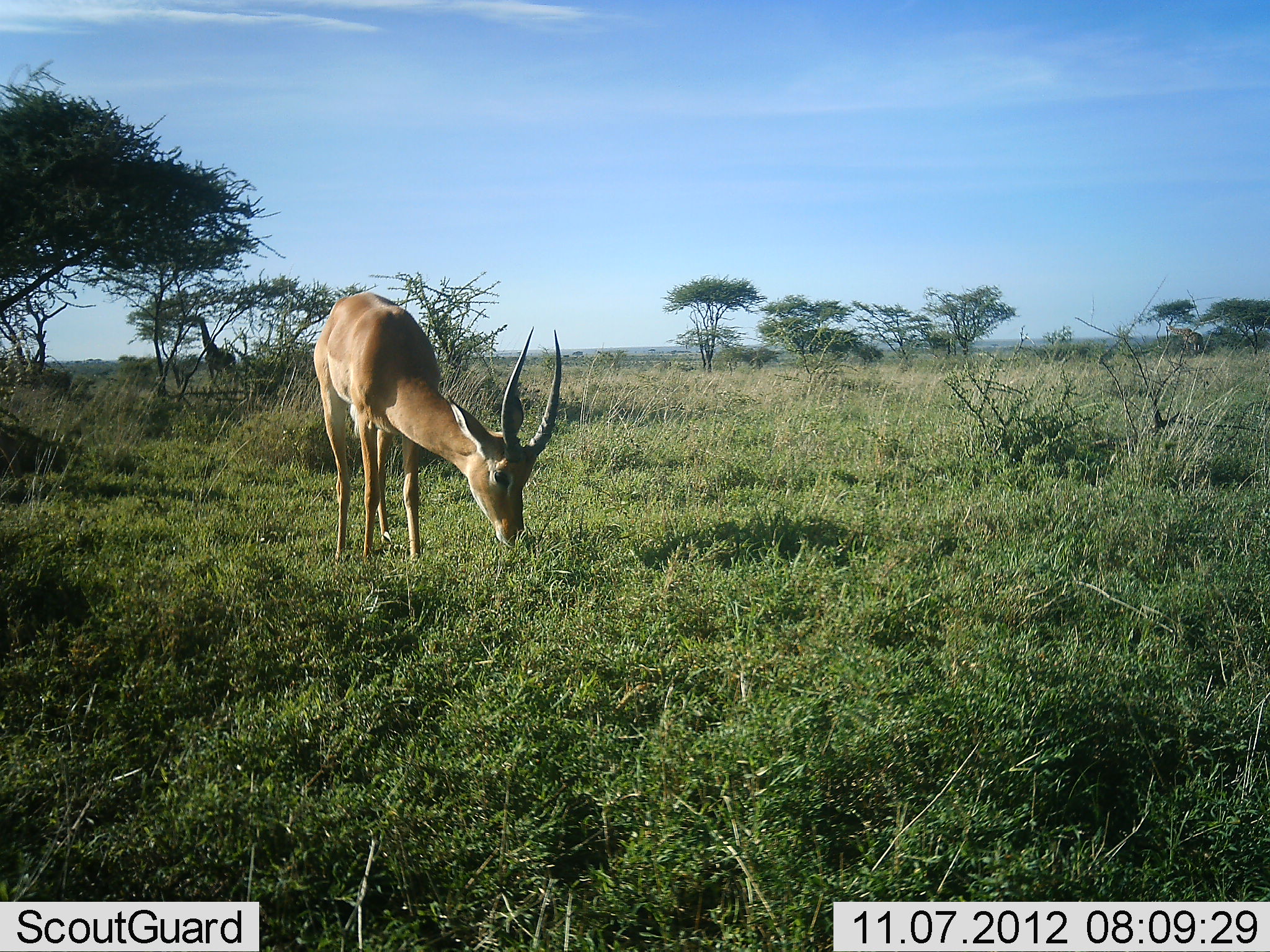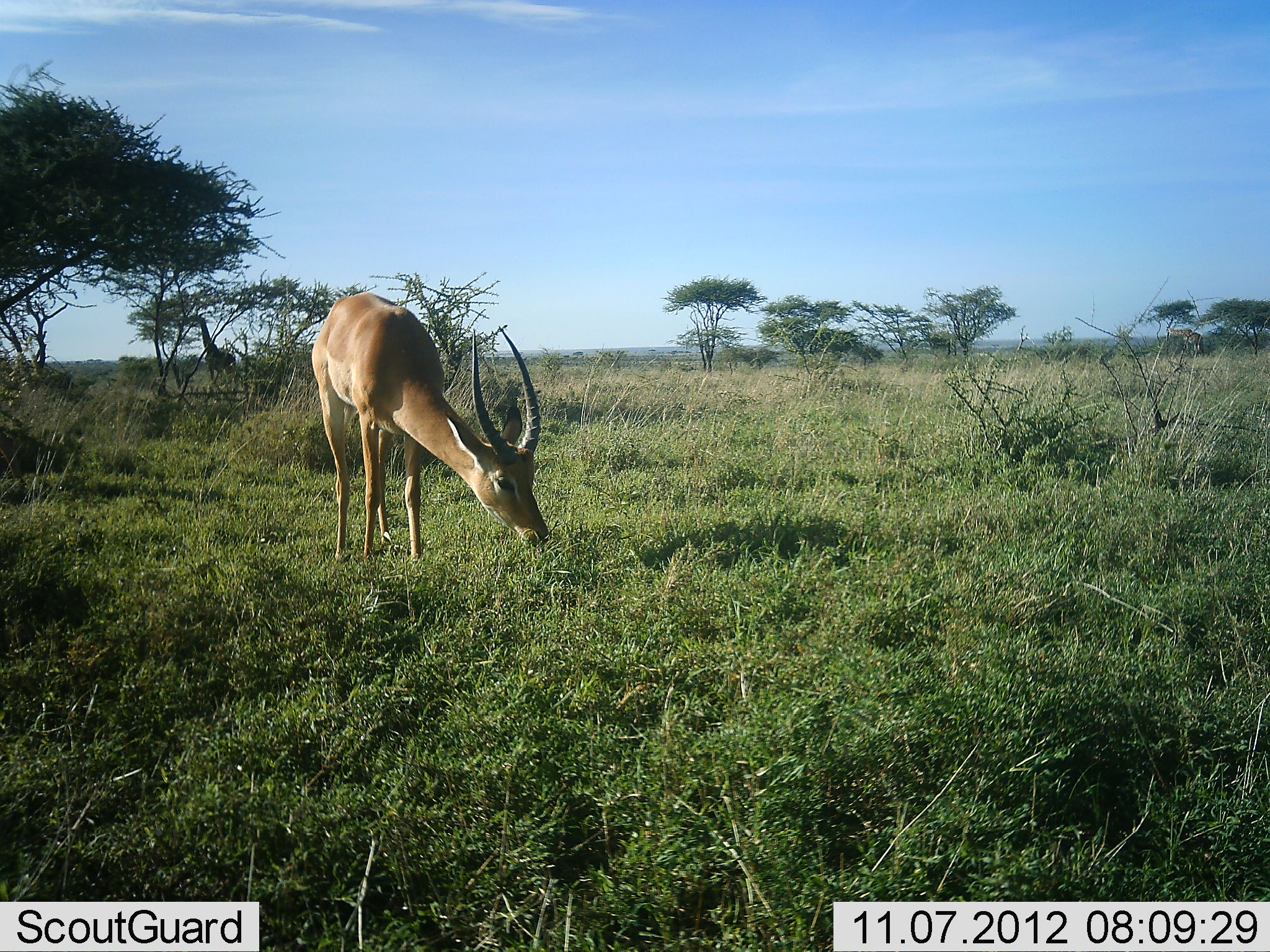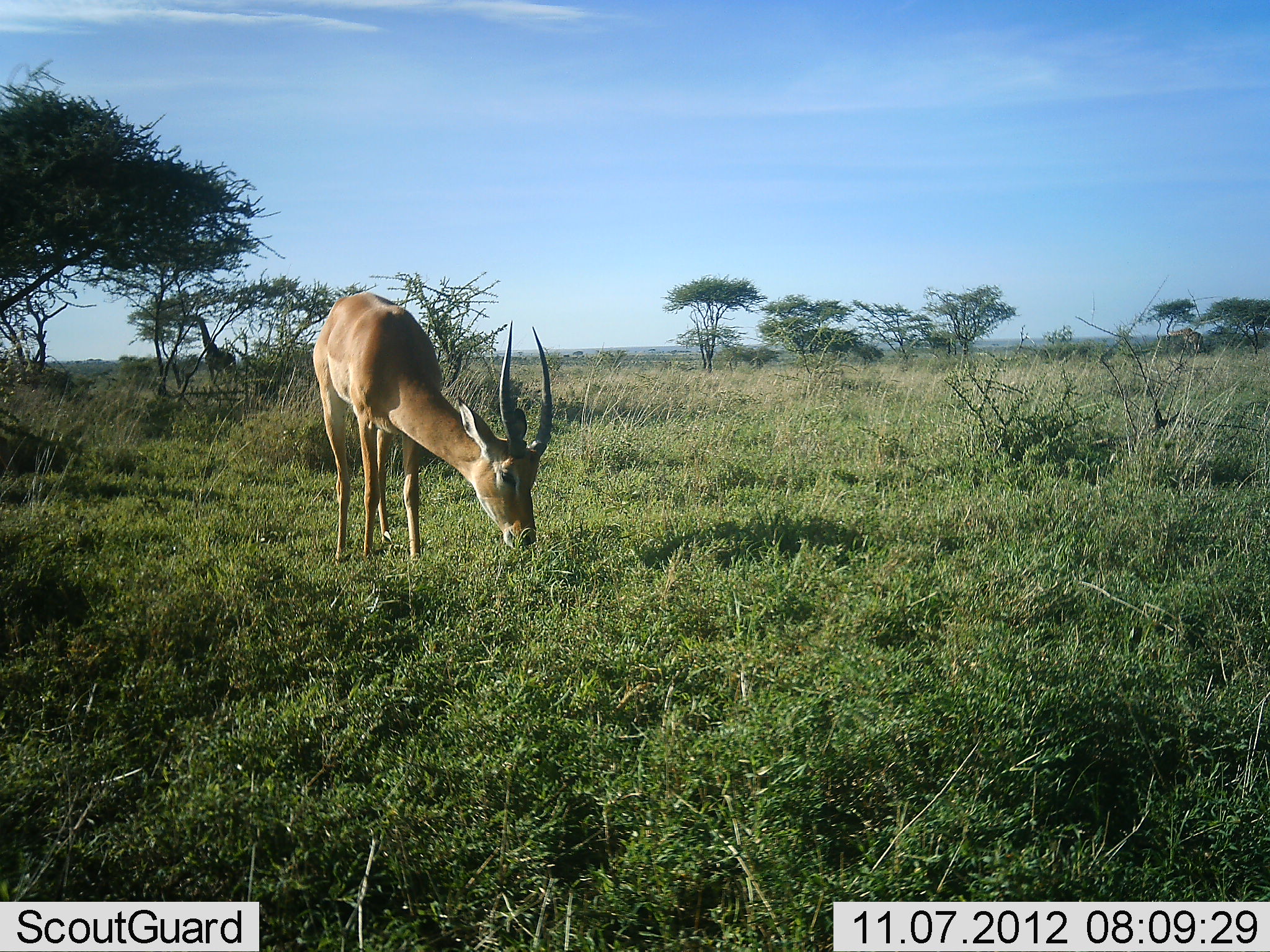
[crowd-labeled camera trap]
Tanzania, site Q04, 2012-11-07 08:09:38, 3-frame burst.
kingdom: Animalia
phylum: Chordata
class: Mammalia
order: Artiodactyla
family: Giraffidae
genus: Giraffa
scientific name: Giraffa camelopardalis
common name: giraffe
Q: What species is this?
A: Giraffe (Giraffa camelopardalis).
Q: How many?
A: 1.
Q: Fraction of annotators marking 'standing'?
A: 33%.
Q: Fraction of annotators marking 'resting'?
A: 0%.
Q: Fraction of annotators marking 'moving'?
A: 0%.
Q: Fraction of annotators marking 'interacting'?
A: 0%.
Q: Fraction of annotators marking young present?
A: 0%.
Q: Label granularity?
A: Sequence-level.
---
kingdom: Animalia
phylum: Chordata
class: Mammalia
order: Artiodactyla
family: Bovidae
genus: Aepyceros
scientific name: Aepyceros melampus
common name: impala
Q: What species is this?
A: Impala (Aepyceros melampus).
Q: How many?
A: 1.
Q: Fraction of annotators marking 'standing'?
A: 31%.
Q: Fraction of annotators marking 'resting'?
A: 0%.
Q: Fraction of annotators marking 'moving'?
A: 0%.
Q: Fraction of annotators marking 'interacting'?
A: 0%.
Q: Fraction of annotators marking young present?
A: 8%.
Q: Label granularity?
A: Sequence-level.